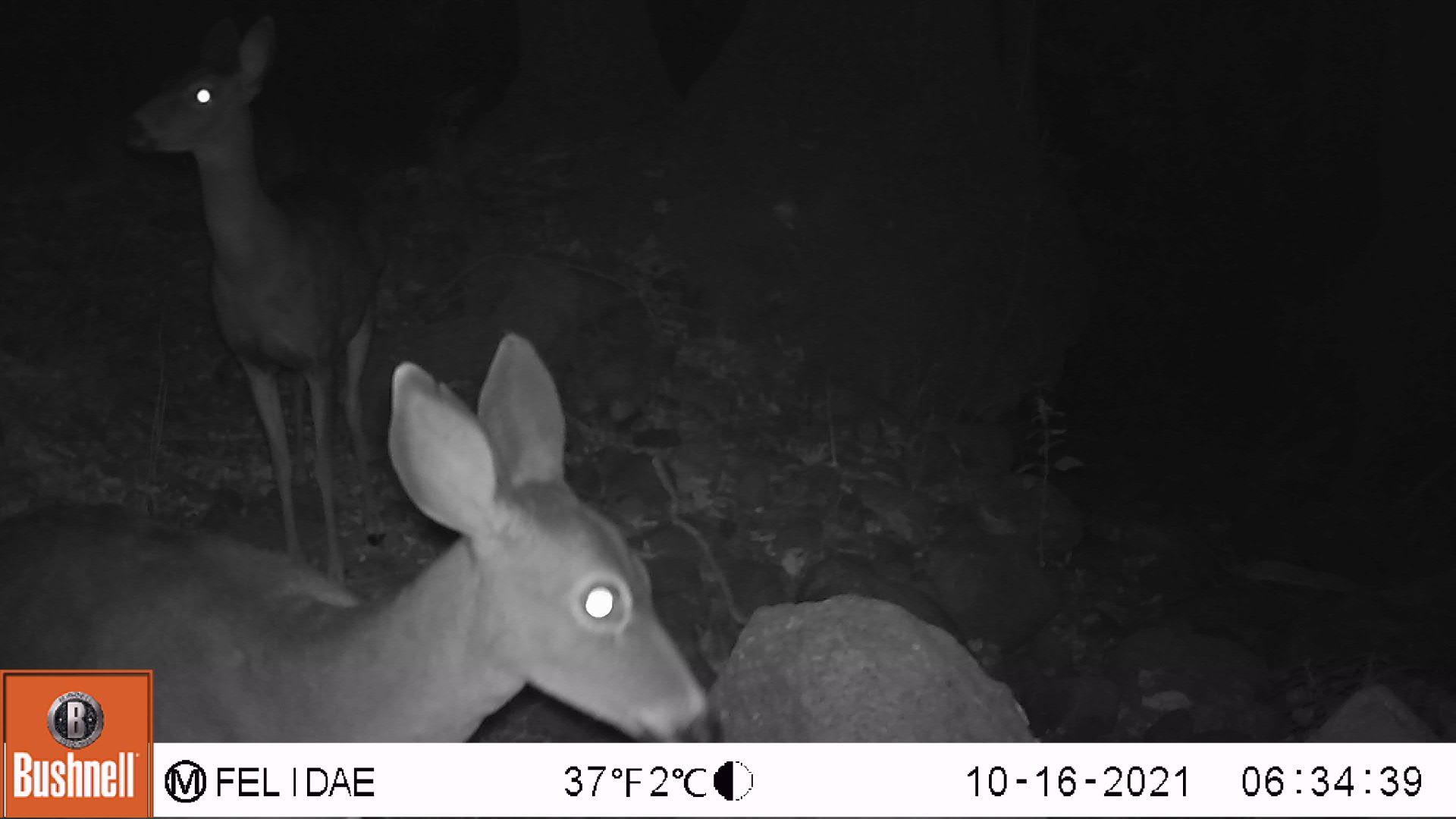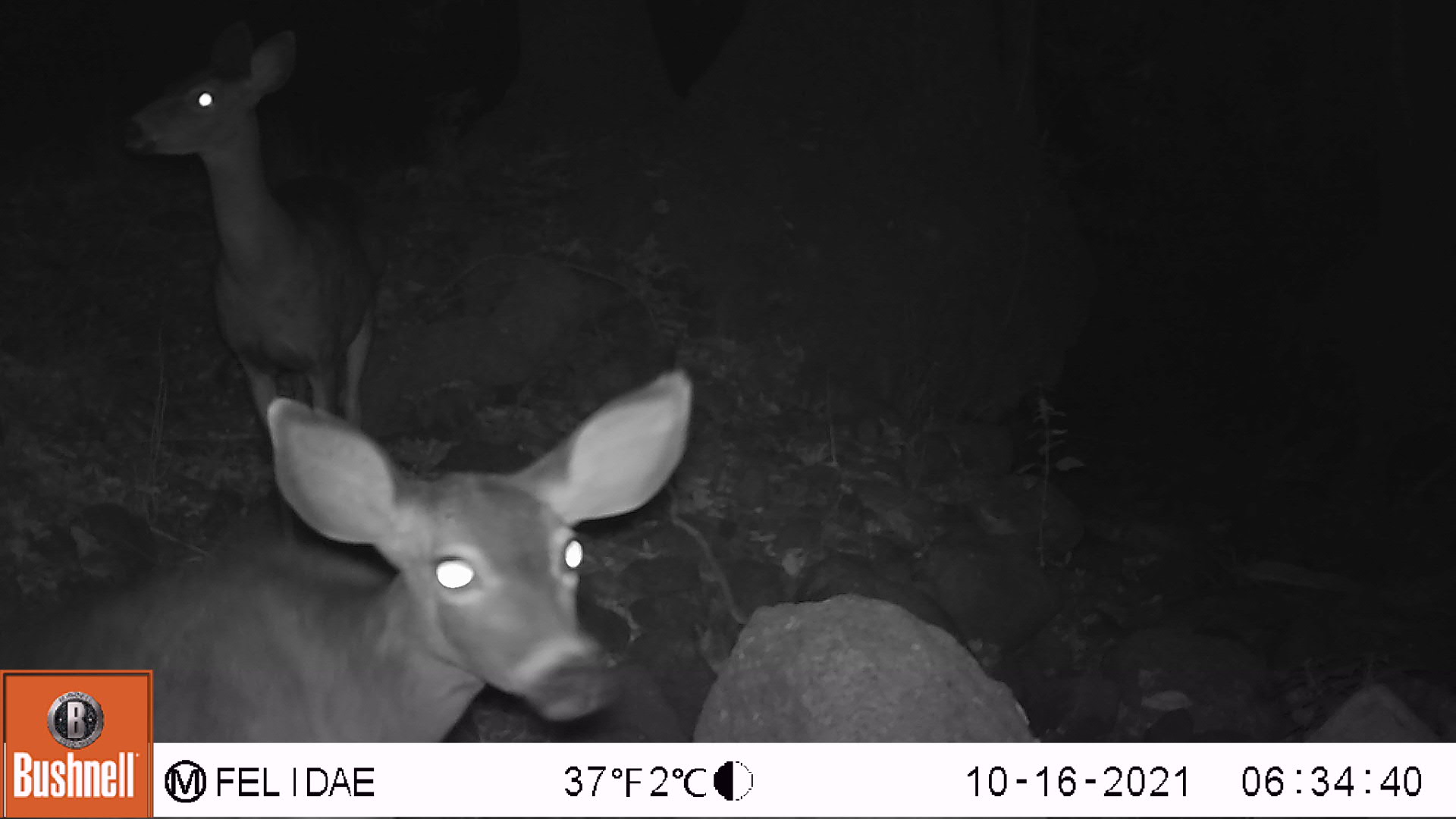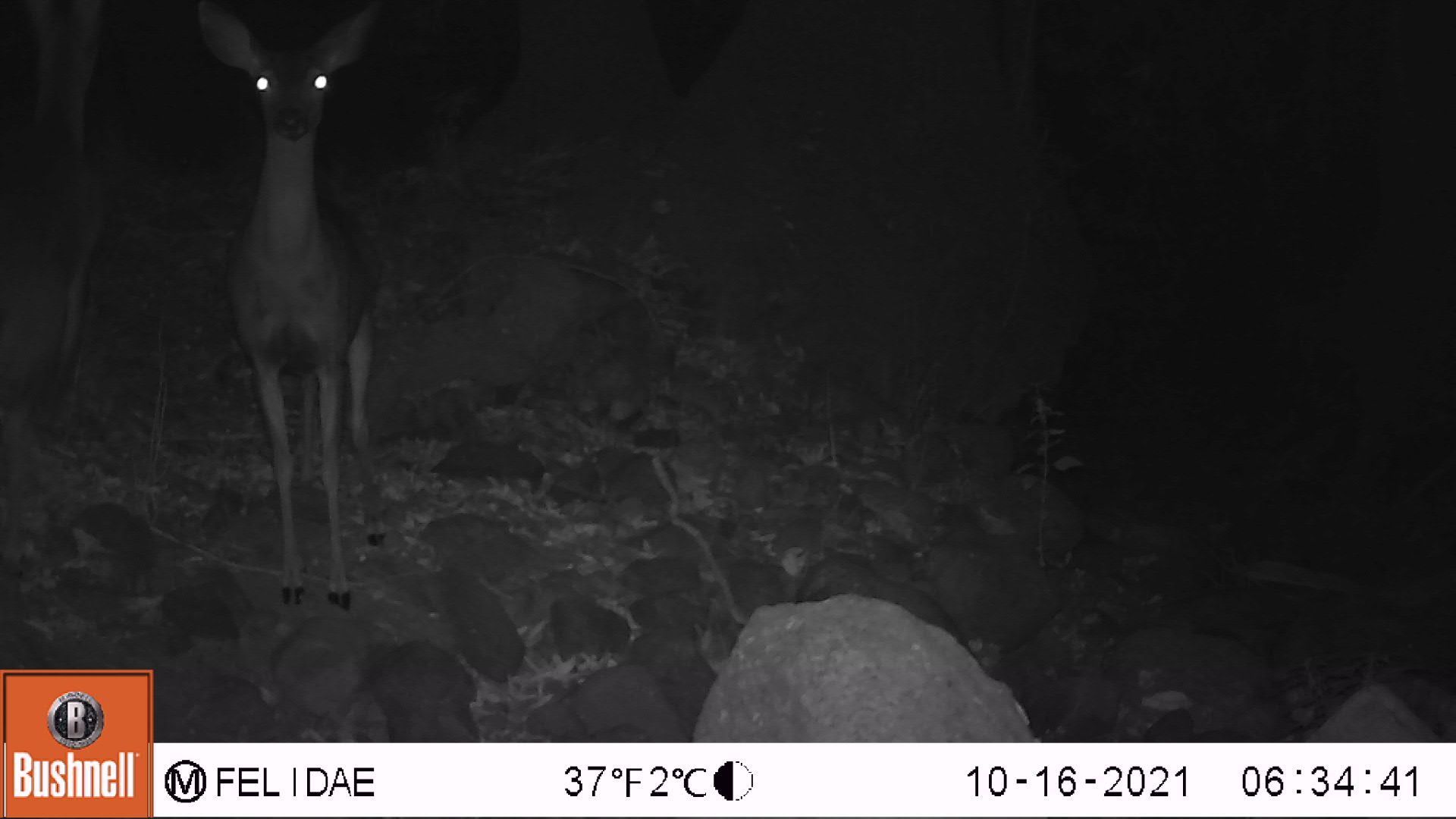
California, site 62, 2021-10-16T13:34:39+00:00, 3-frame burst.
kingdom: Animalia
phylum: Chordata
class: Mammalia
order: Artiodactyla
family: Cervidae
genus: Odocoileus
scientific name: Odocoileus hemionus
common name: mule deer